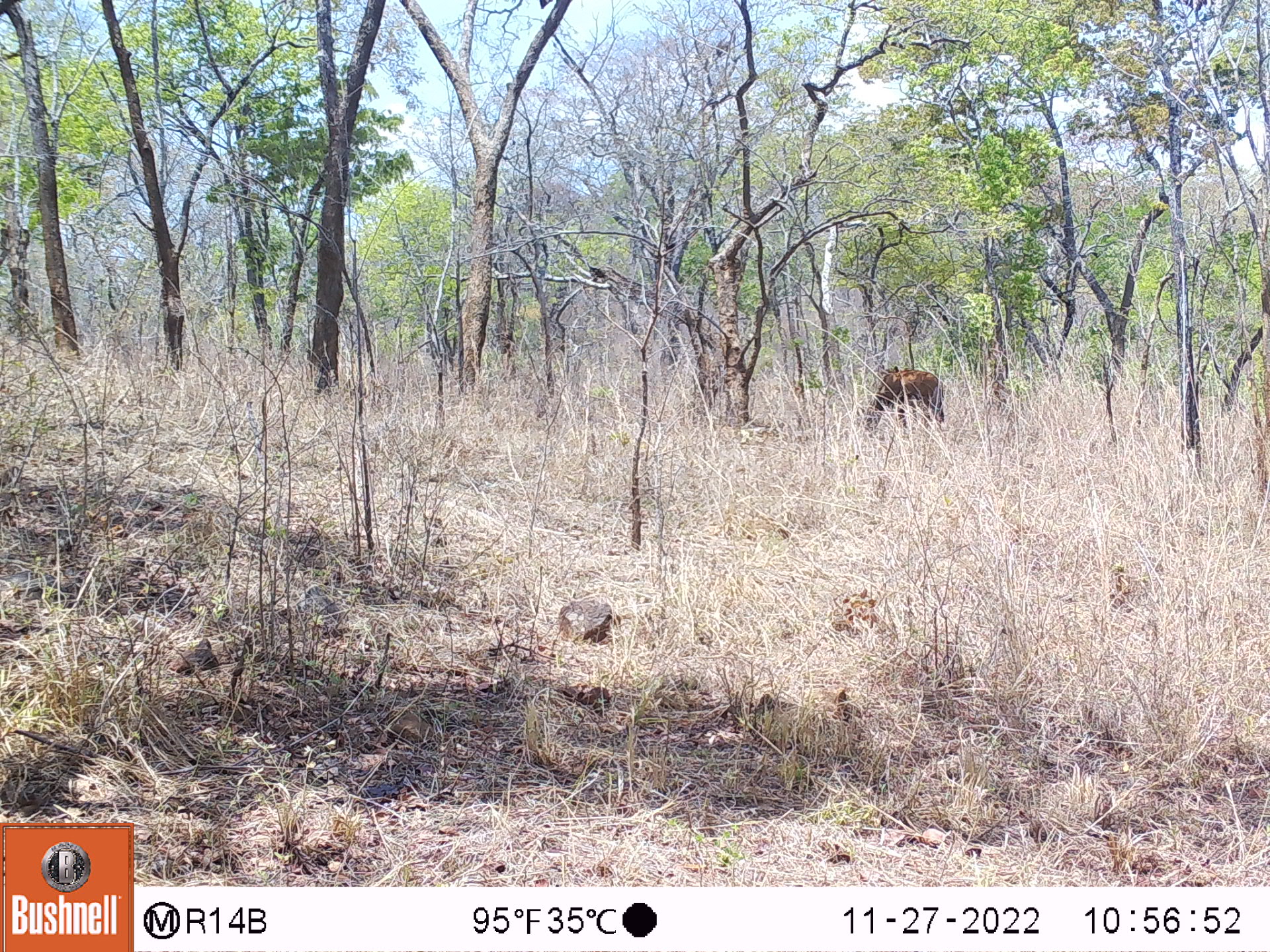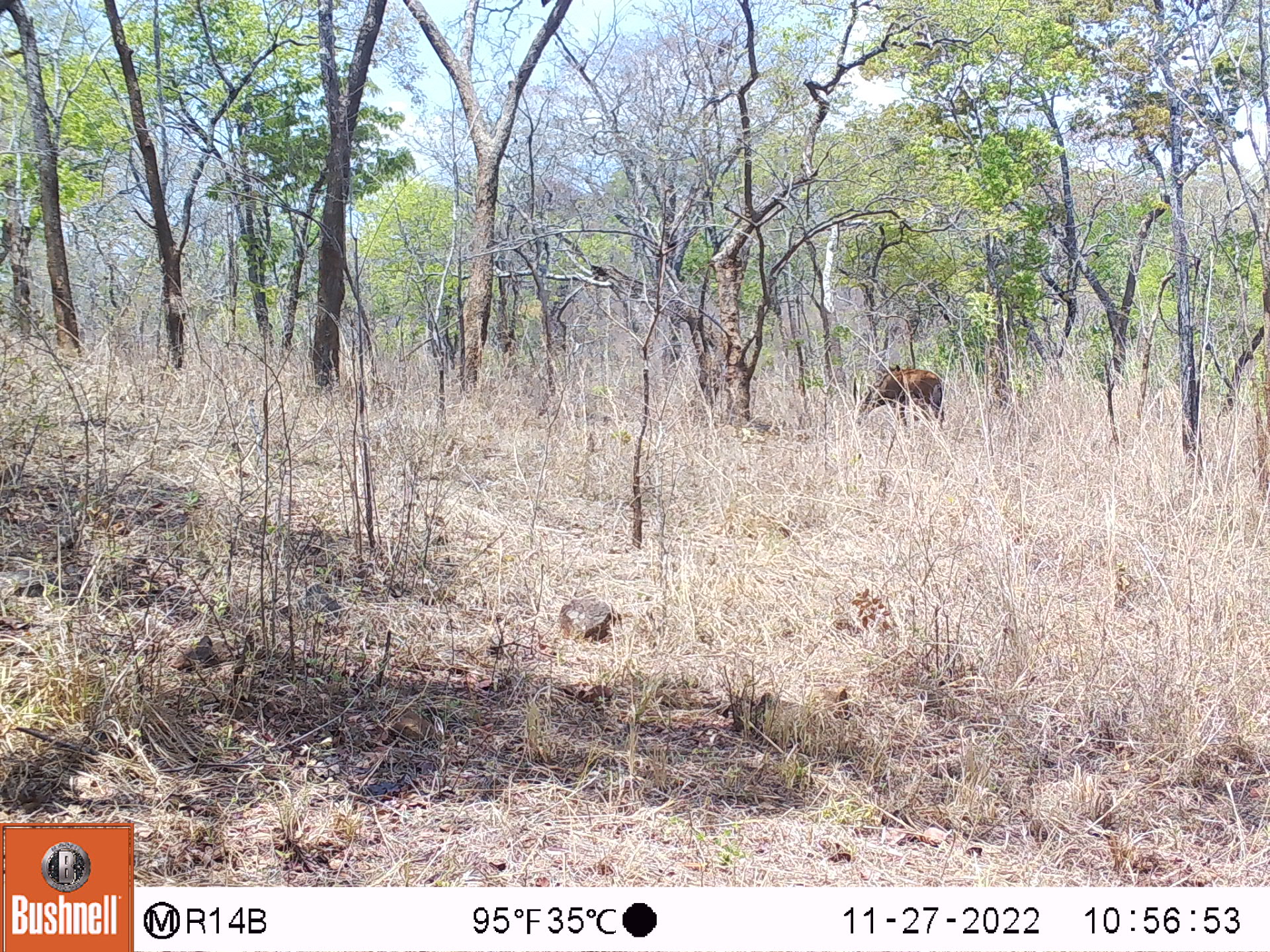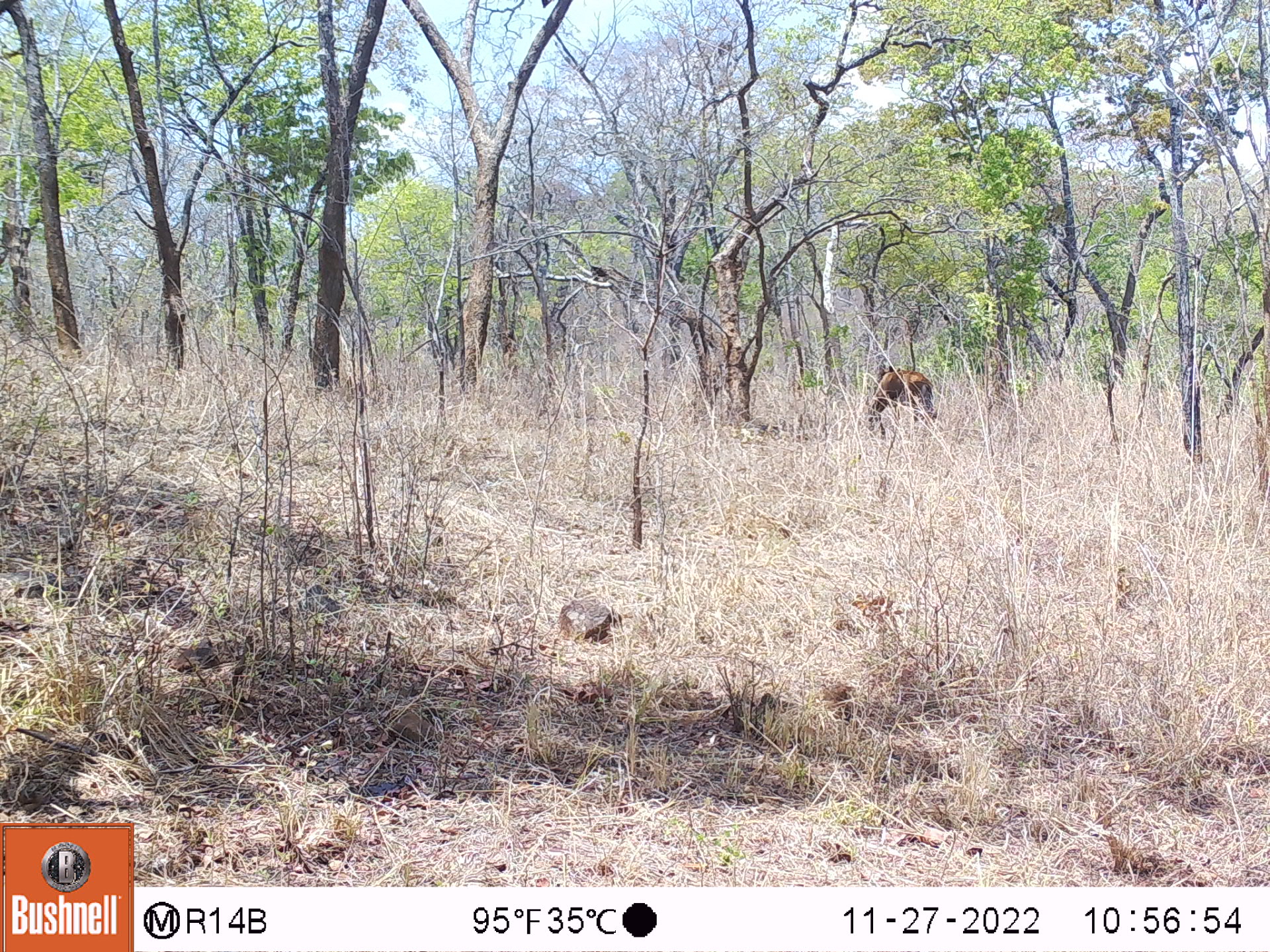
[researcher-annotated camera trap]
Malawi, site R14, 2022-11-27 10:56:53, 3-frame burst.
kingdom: Animalia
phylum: Chordata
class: Mammalia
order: Artiodactyla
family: Bovidae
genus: Hippotragus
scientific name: Hippotragus niger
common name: sable antelope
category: sable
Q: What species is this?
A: Sable (sable antelope) (Hippotragus niger).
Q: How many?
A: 1.